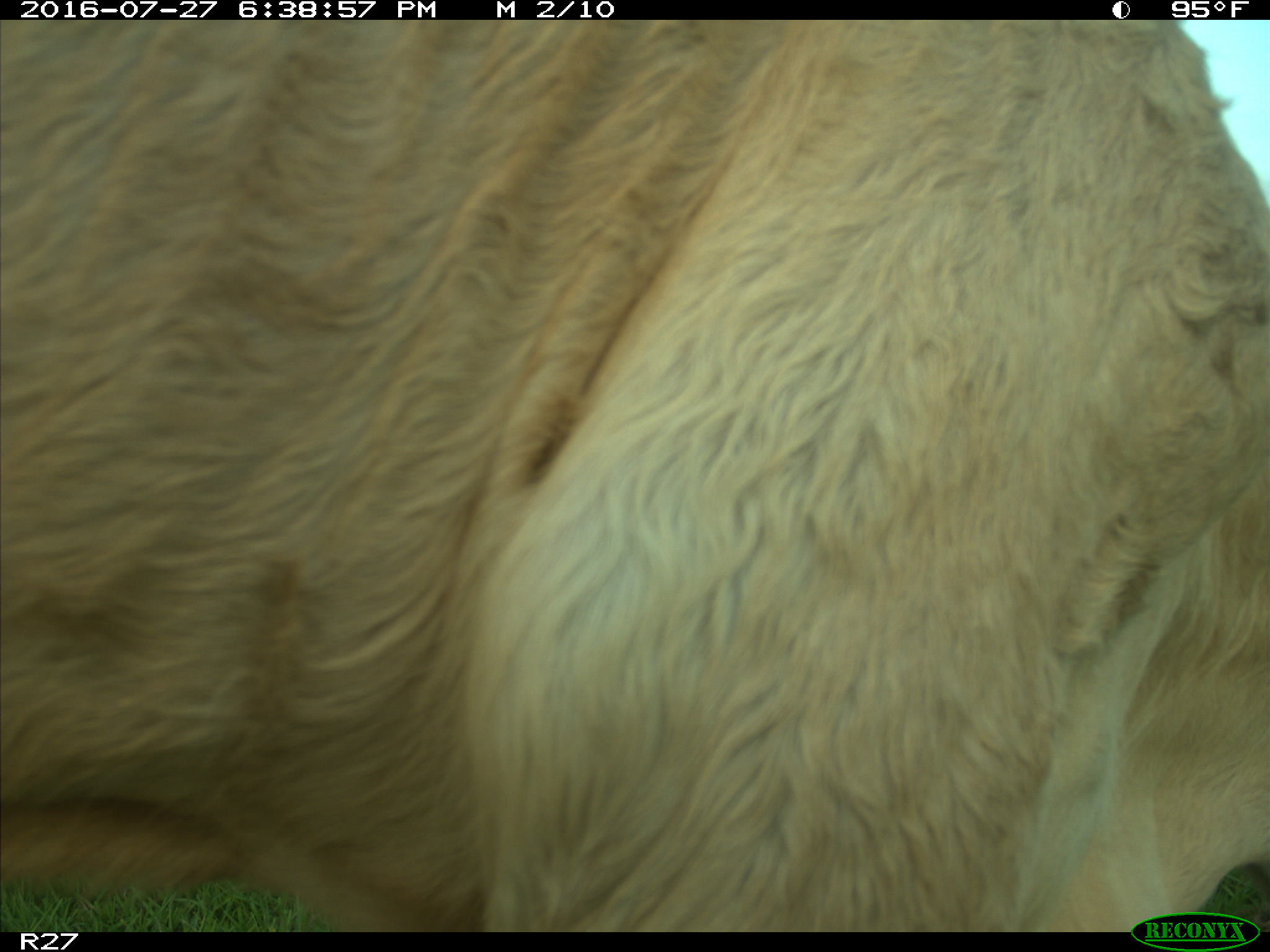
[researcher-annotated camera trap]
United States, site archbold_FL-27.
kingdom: Animalia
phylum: Chordata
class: Mammalia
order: Artiodactyla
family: Bovidae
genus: Bos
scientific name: Bos taurus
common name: domestic cow